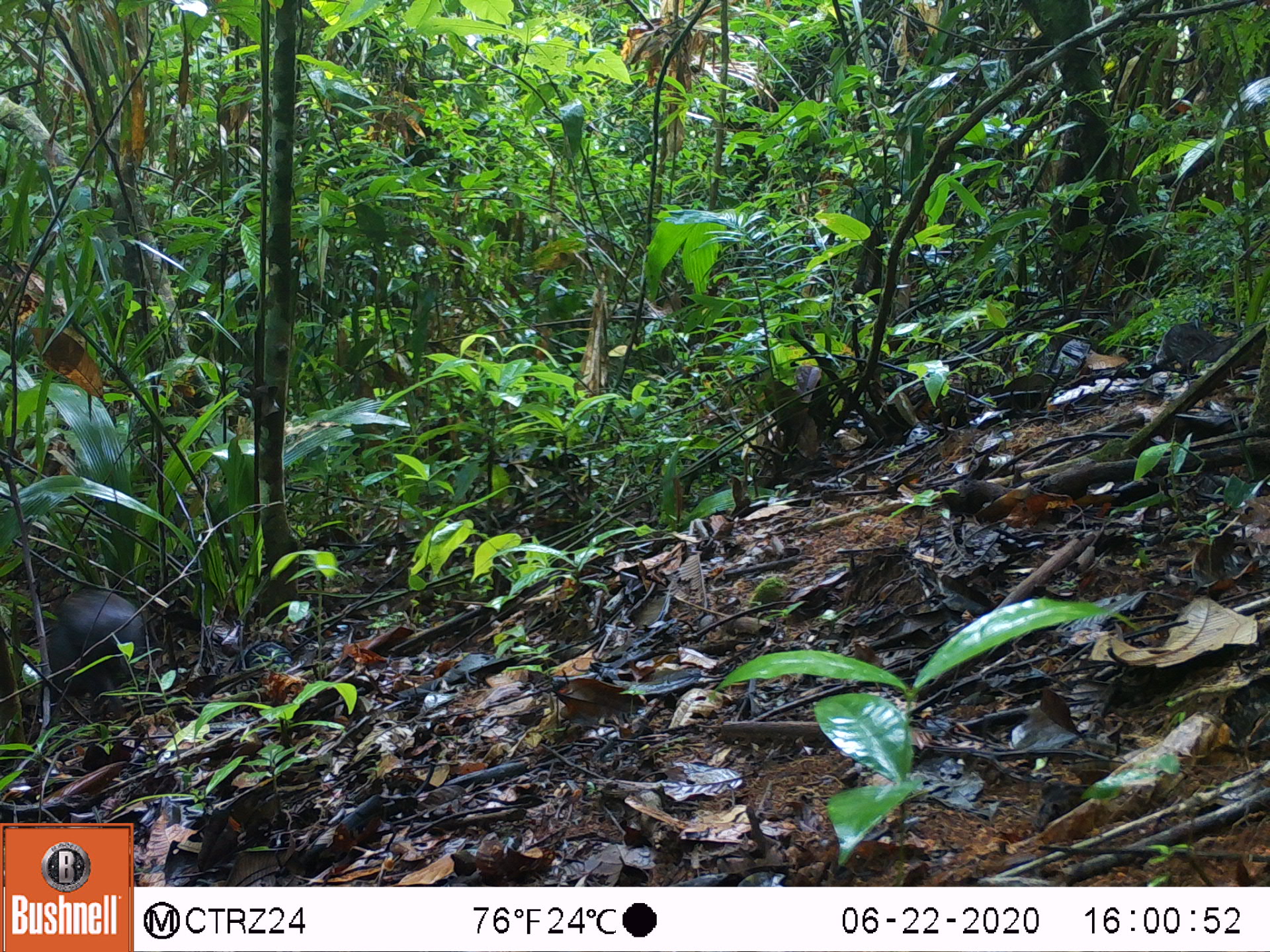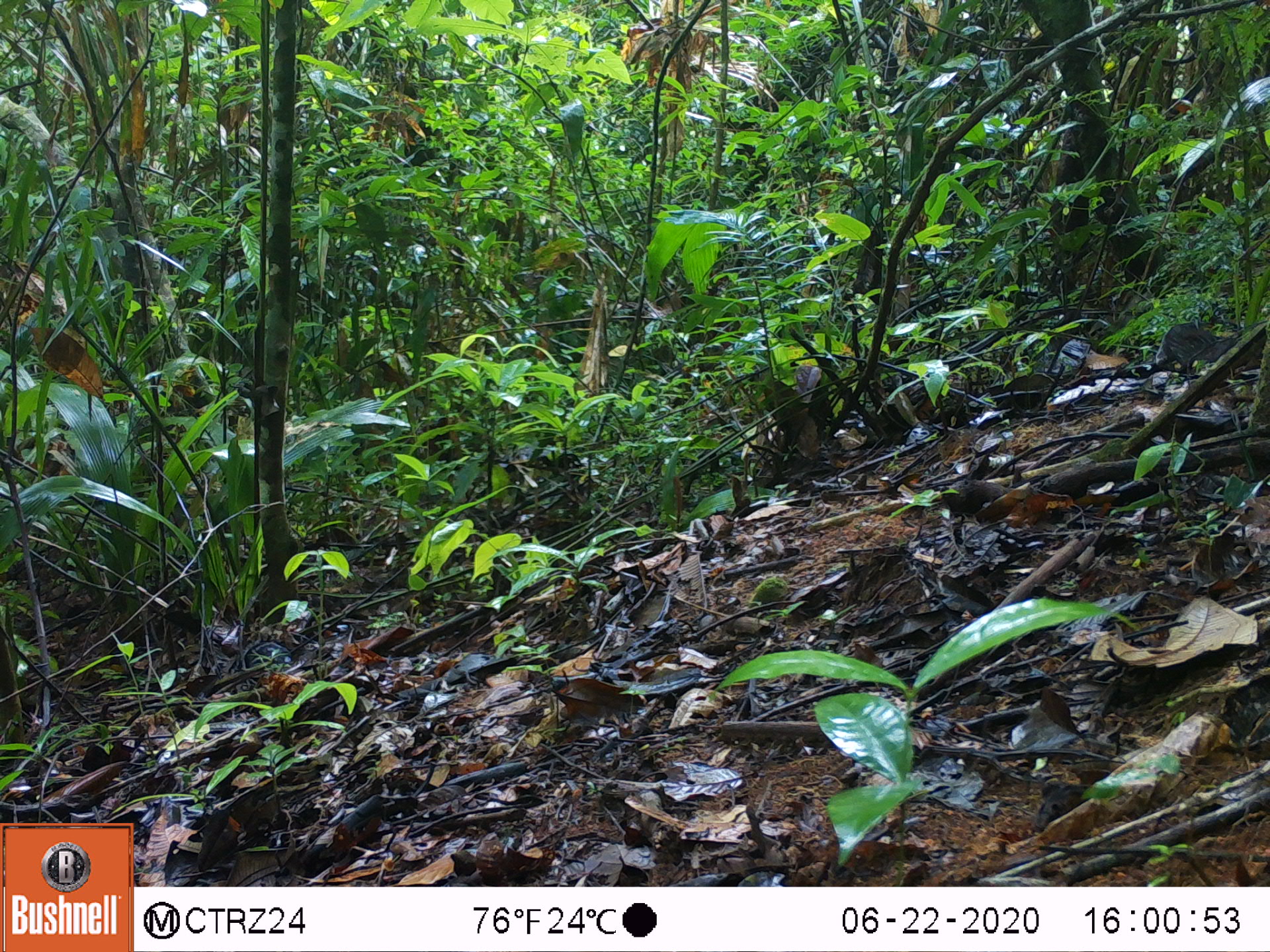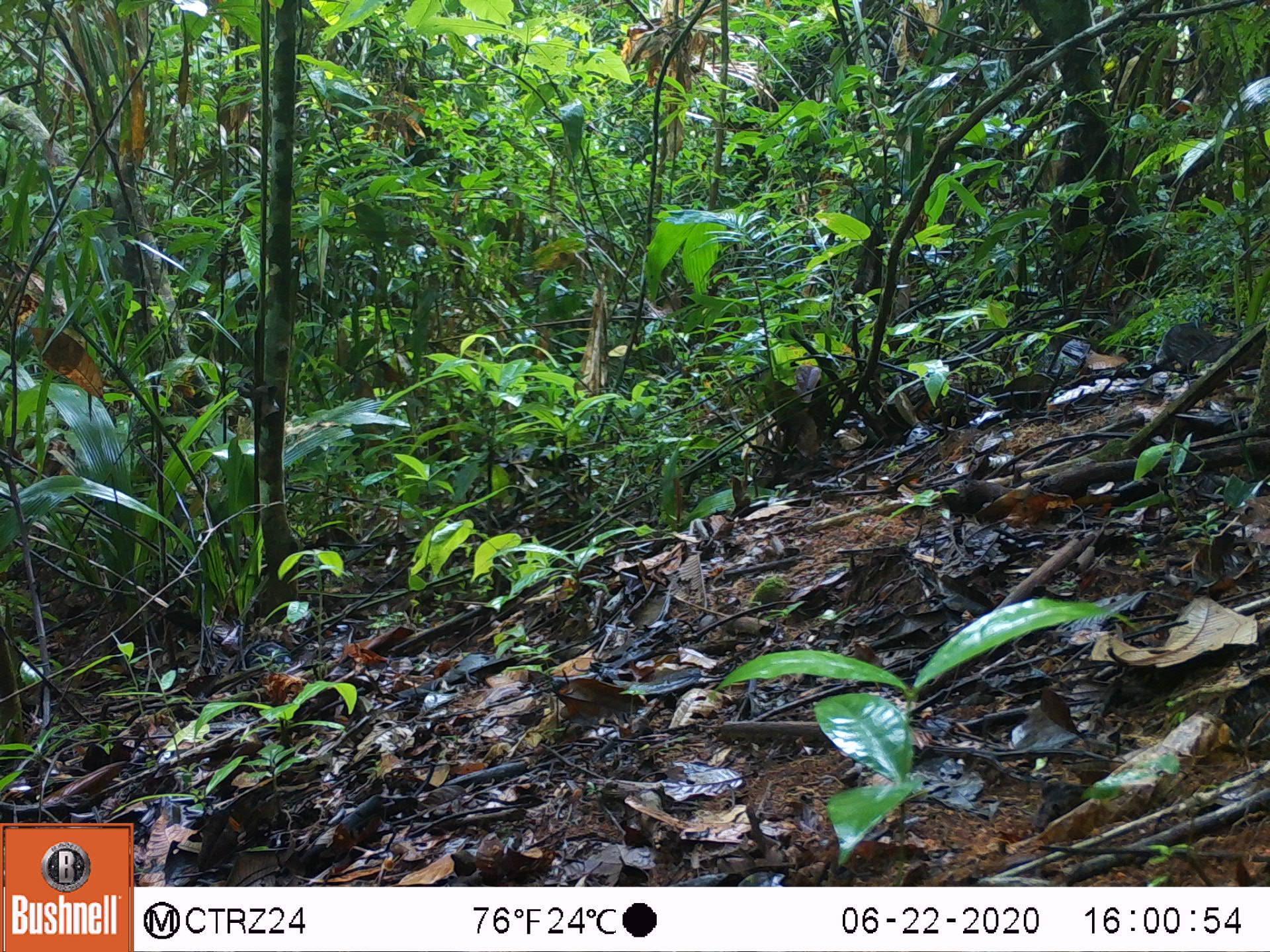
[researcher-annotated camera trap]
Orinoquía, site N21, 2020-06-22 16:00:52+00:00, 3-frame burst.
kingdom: Animalia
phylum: Chordata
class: Mammalia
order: Rodentia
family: Dasyproctidae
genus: Dasyprocta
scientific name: Dasyprocta fuliginosa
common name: black agouti